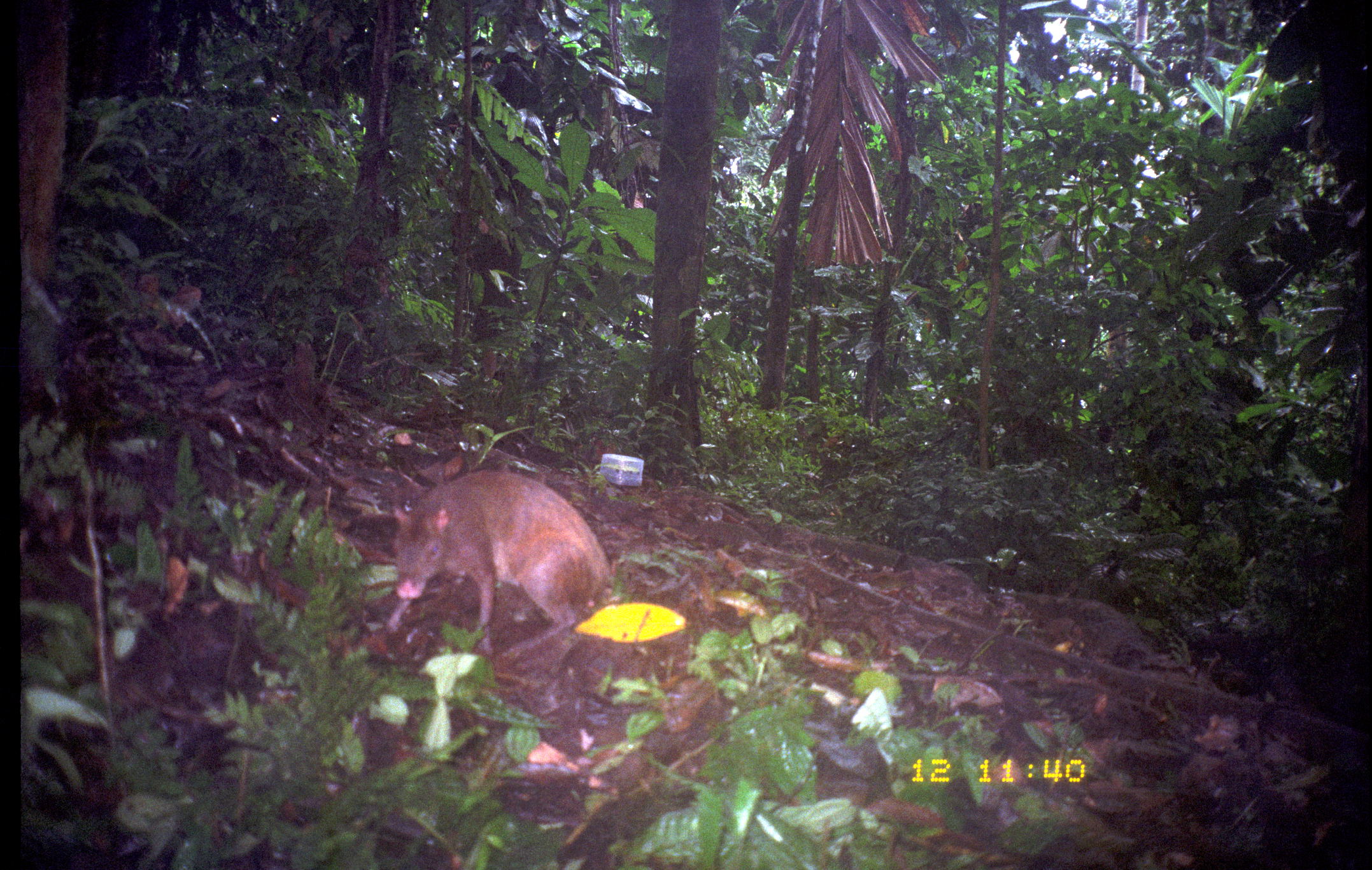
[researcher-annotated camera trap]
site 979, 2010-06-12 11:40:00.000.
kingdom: Animalia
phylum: Chordata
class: Mammalia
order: Rodentia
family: Dasyproctidae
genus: Dasyprocta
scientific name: Dasyprocta punctata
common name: central american agouti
Dasyprocta punctata (central american agouti).